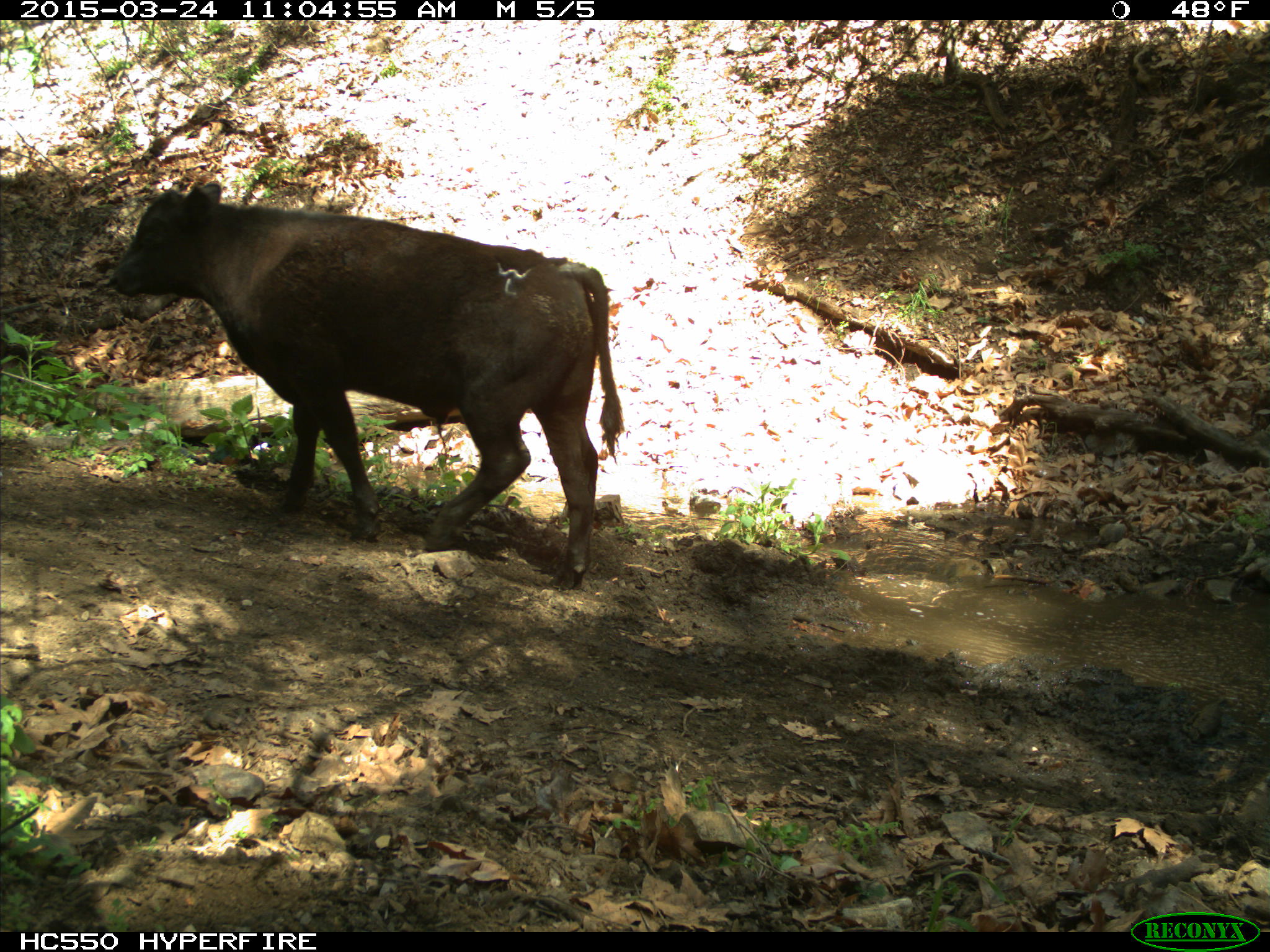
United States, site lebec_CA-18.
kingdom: Animalia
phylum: Chordata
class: Mammalia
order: Artiodactyla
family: Bovidae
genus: Bos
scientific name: Bos taurus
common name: domestic cow